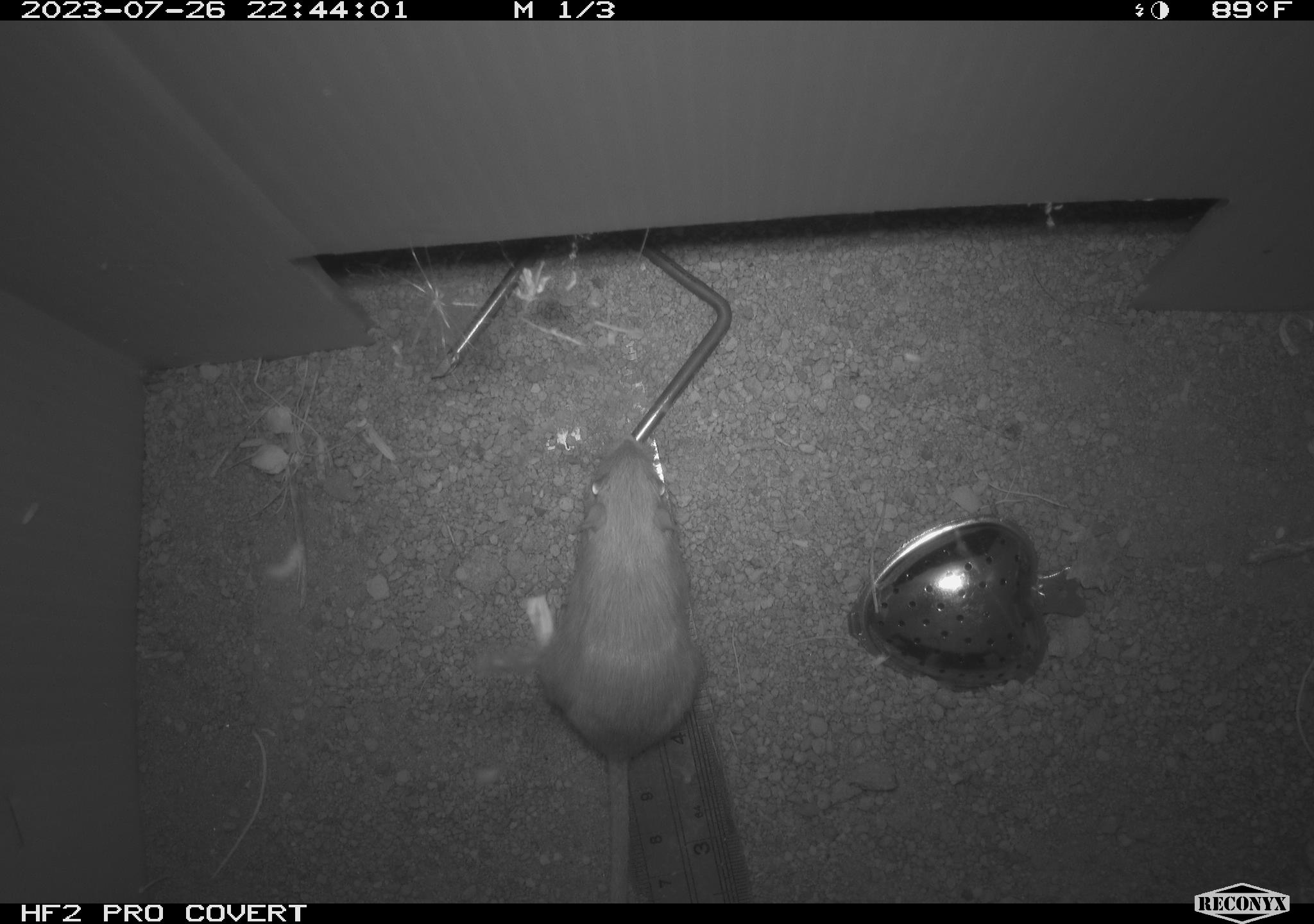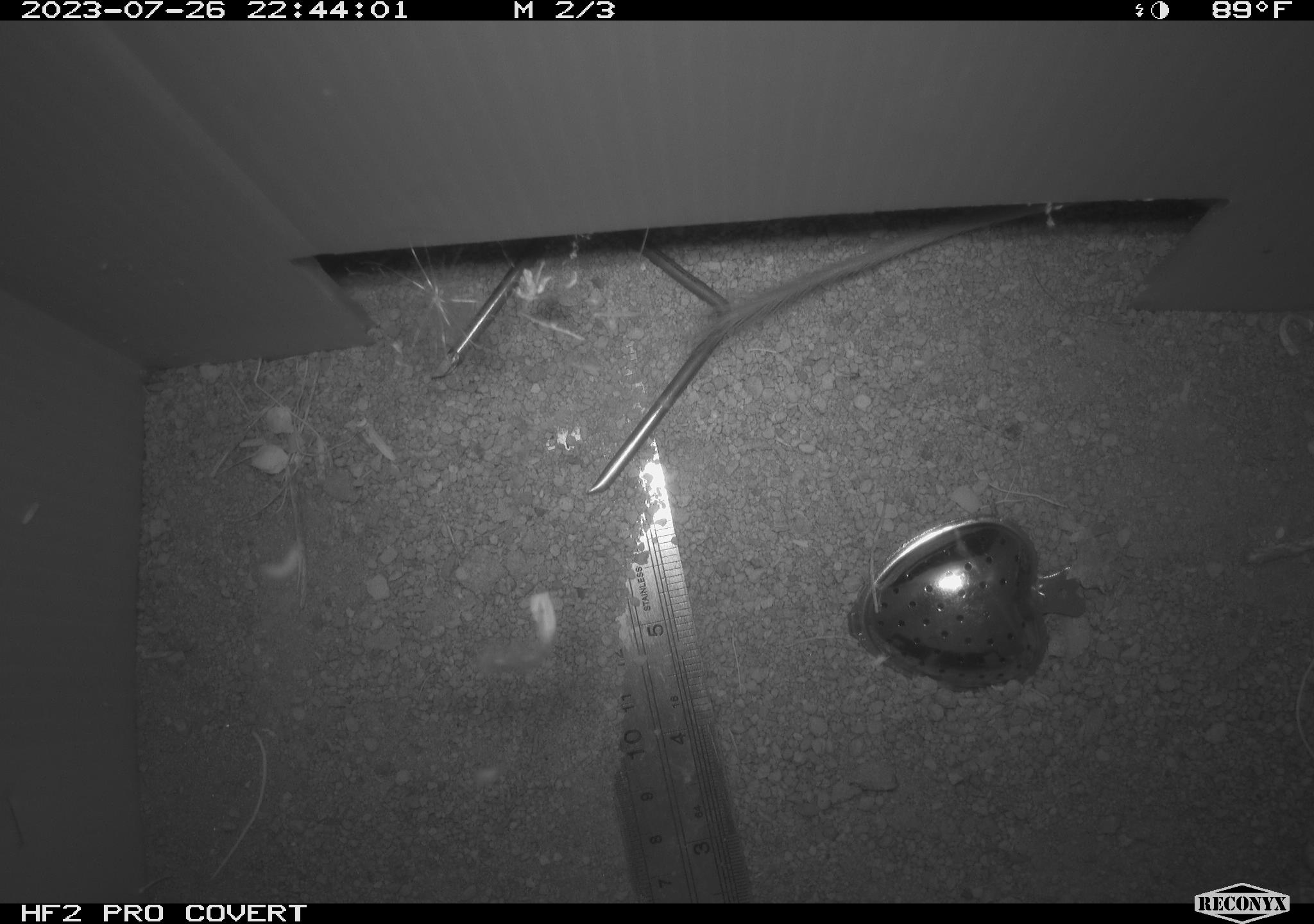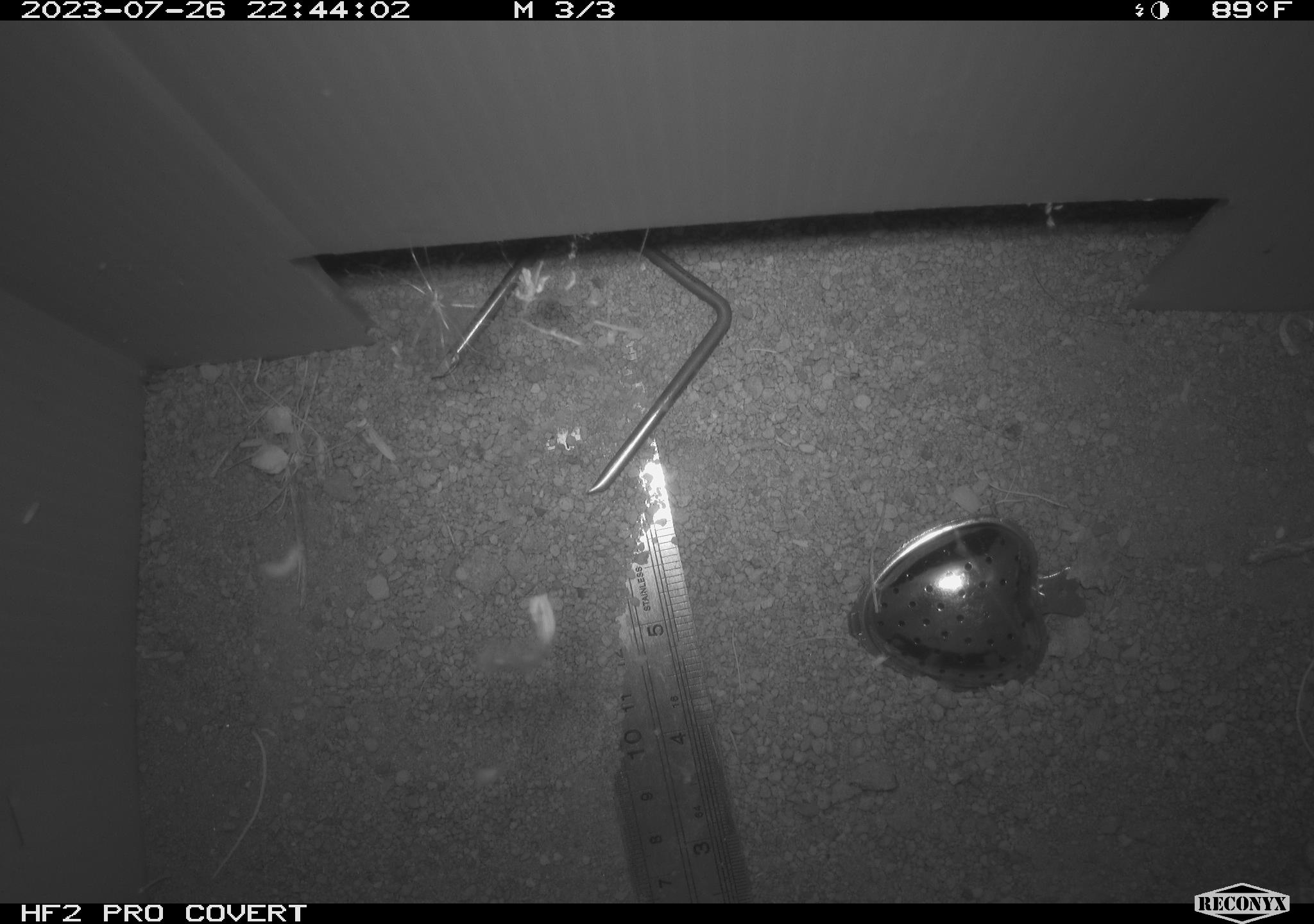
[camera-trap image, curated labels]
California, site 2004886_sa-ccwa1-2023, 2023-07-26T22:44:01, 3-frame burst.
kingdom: Animalia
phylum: Chordata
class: Mammalia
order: Rodentia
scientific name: Rodentia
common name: mouse species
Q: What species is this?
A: Mouse species (Rodentia).